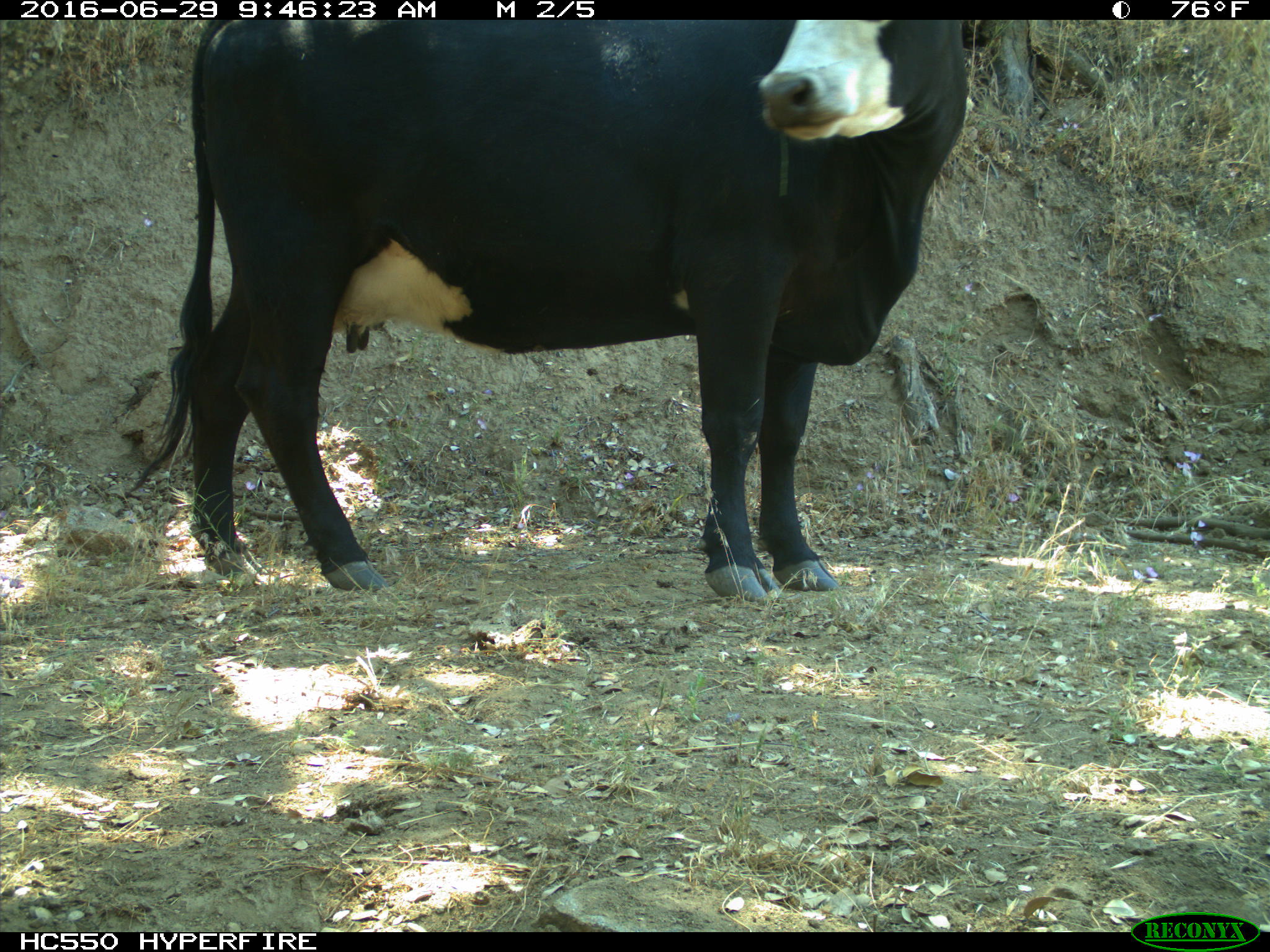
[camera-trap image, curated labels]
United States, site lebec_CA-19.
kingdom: Animalia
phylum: Chordata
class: Mammalia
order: Artiodactyla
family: Bovidae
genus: Bos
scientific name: Bos taurus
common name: domestic cow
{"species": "Bos taurus (domestic cow)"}